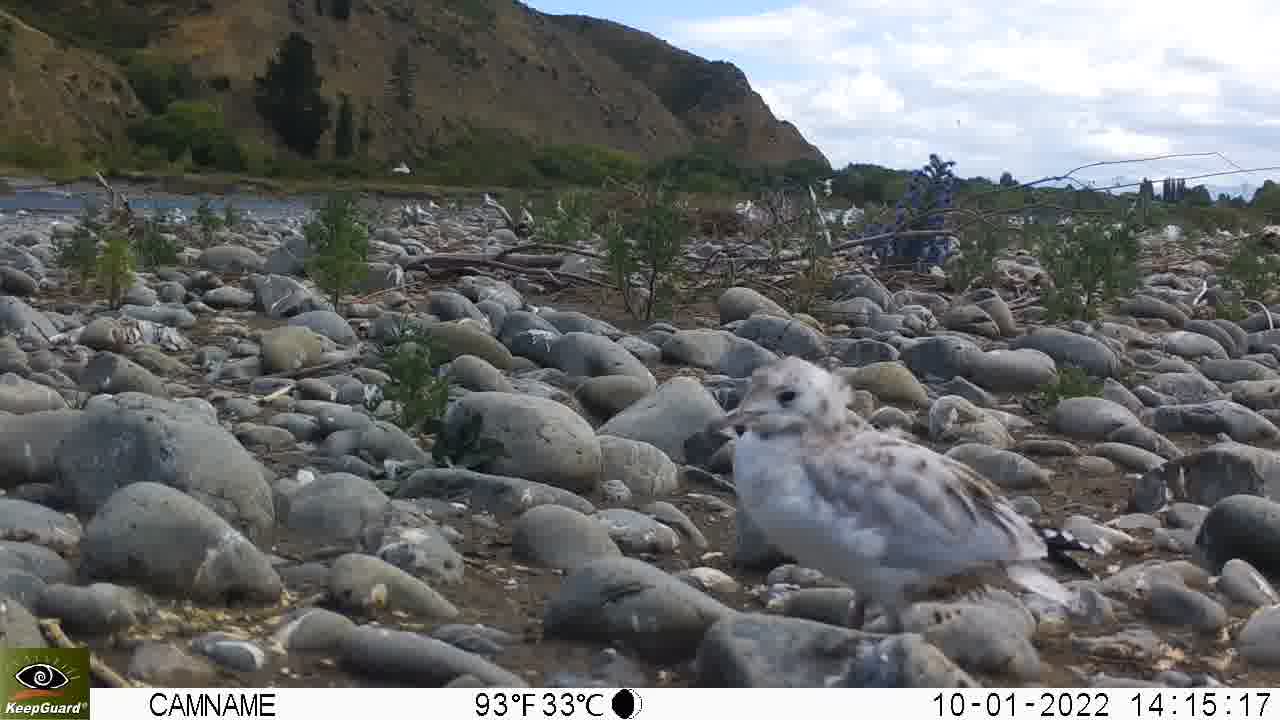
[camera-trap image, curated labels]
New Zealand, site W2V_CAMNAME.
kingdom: Animalia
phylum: Chordata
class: Aves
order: Charadriiformes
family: Laridae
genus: Chroicocephalus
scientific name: Chroicocephalus bulleri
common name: black-billed gull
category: black billed gull